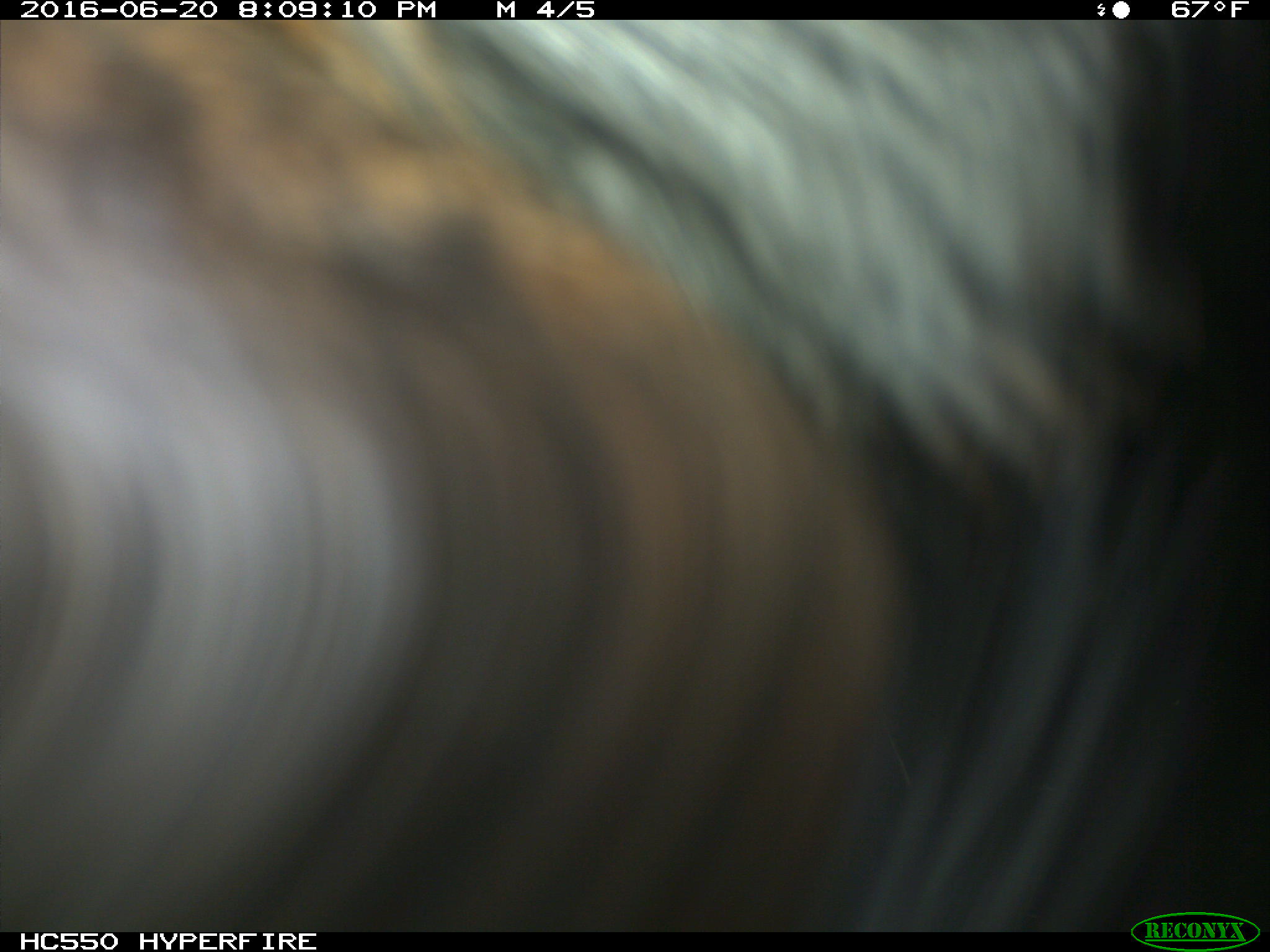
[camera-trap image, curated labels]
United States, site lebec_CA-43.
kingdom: Animalia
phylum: Chordata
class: Mammalia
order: Artiodactyla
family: Bovidae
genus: Bos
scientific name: Bos taurus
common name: domestic cow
Bos taurus (domestic cow).